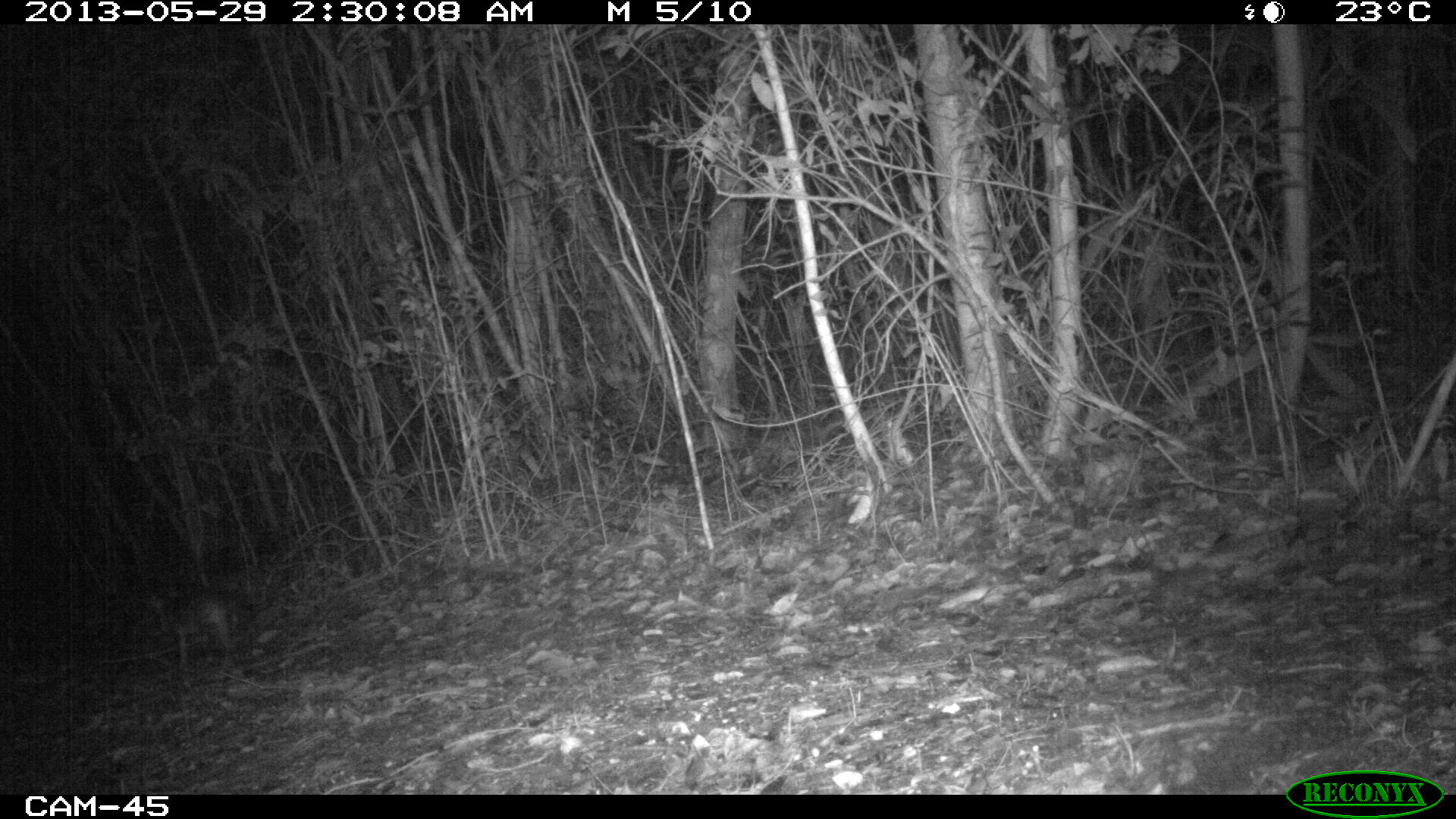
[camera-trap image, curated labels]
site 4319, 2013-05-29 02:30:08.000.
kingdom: Animalia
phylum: Chordata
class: Mammalia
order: Carnivora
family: Canidae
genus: Urocyon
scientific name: Urocyon cinereoargenteus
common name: gray fox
Urocyon cinereoargenteus (gray fox), count 1.